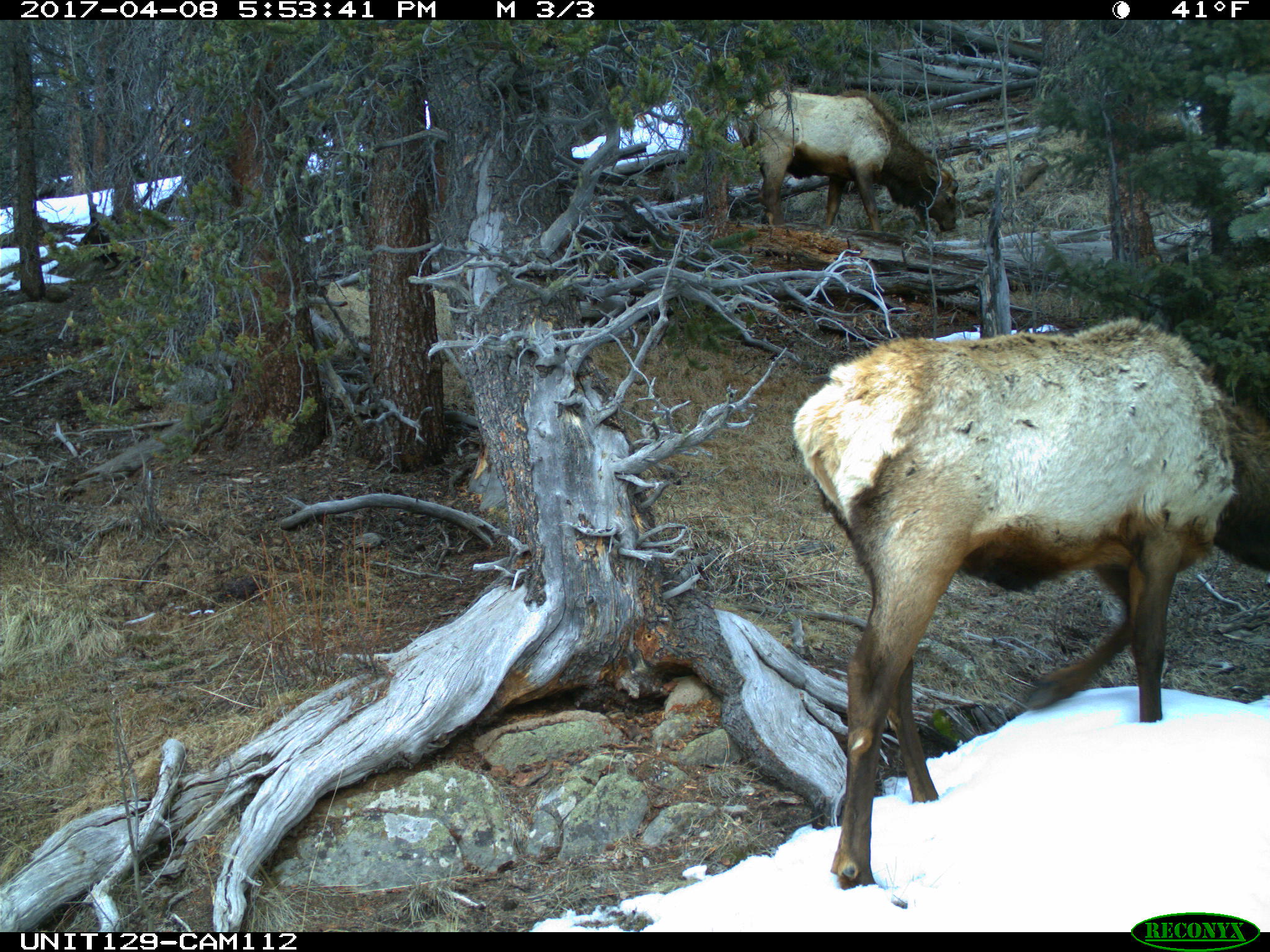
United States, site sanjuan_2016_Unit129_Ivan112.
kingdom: Animalia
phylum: Chordata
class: Mammalia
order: Artiodactyla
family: Cervidae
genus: Cervus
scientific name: Cervus elaphus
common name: red deer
Cervus elaphus (red deer).